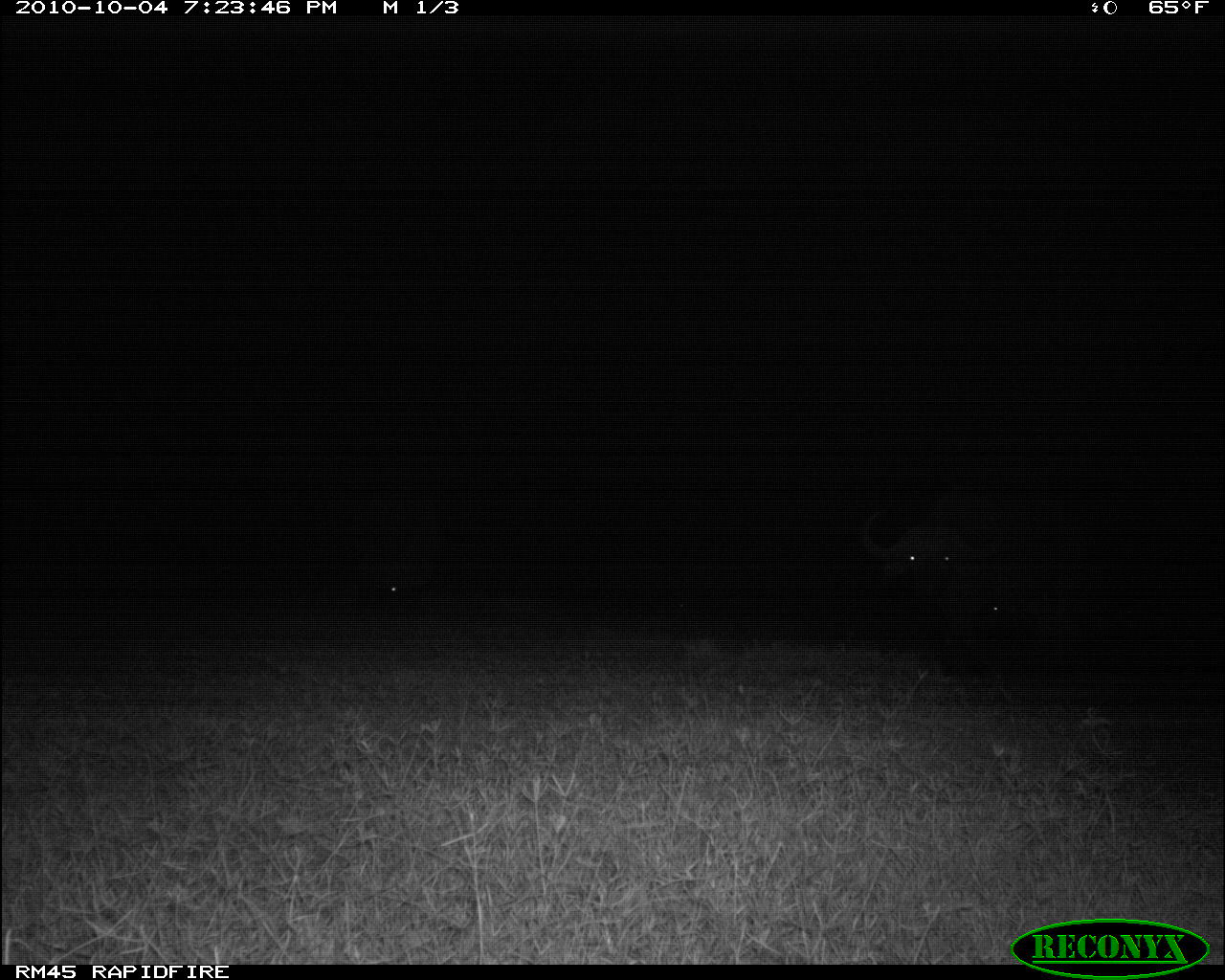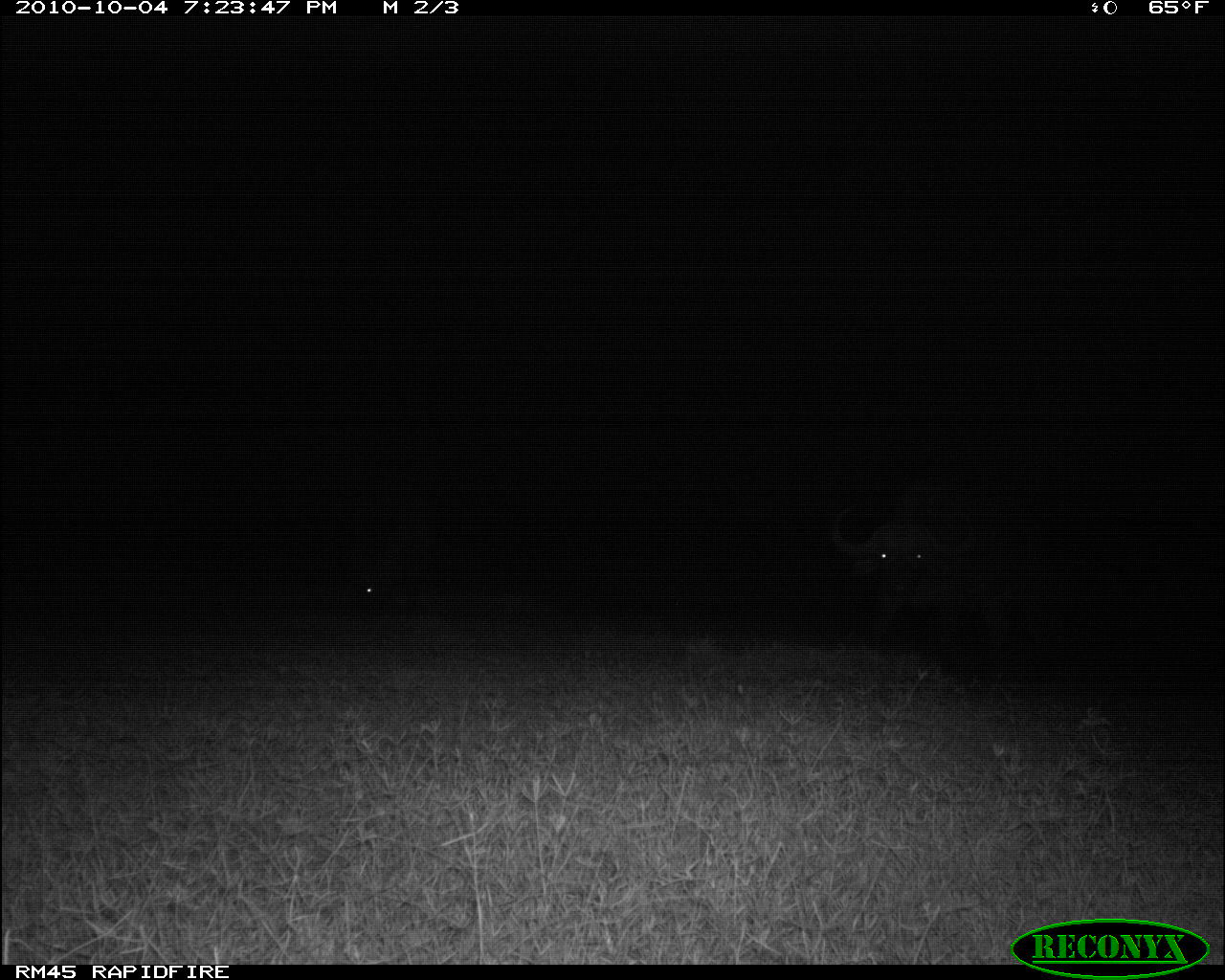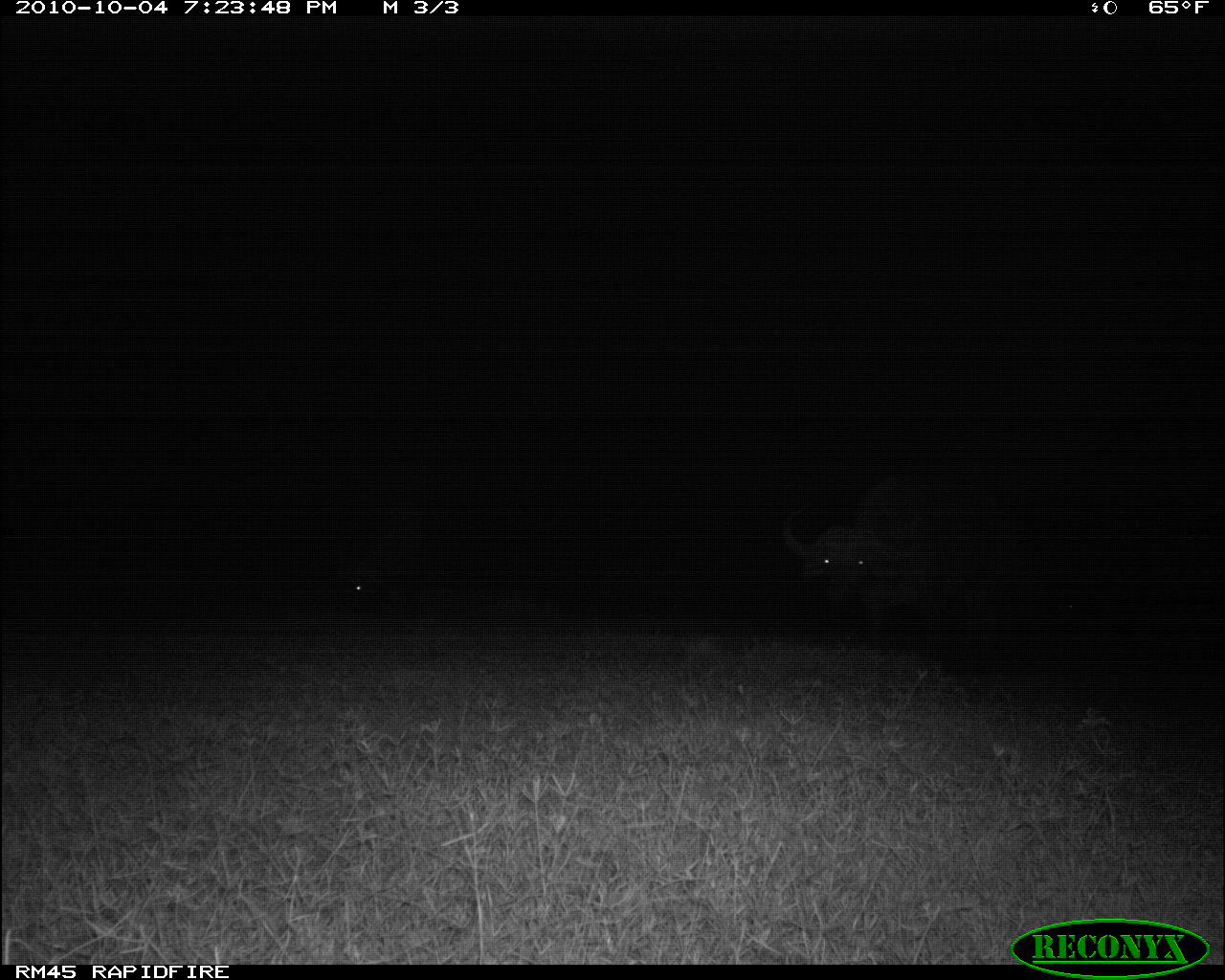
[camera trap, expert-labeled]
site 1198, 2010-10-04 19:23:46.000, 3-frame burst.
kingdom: Animalia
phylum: Chordata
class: Mammalia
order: Artiodactyla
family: Bovidae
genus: Syncerus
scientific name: Syncerus caffer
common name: african buffalo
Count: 3.